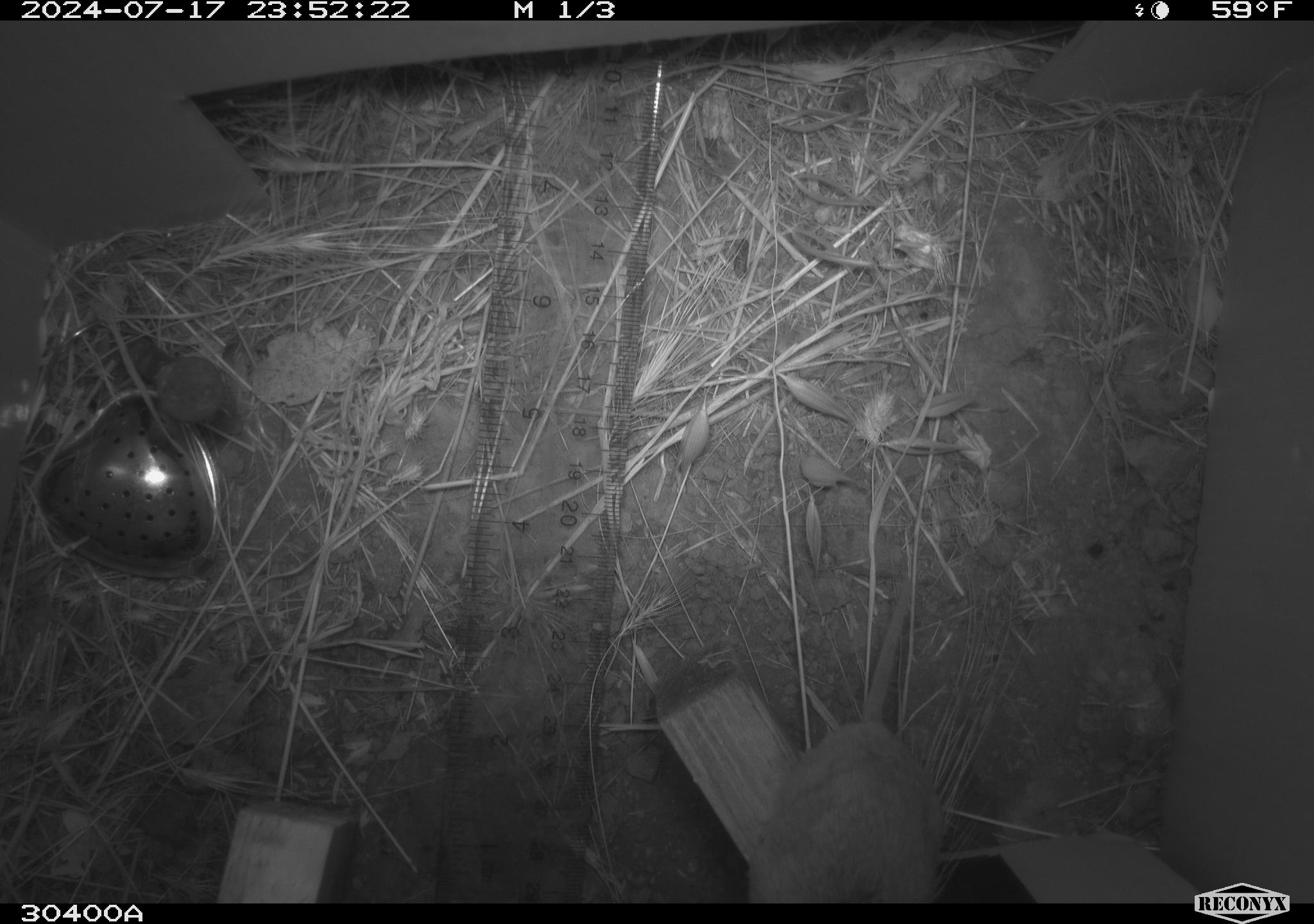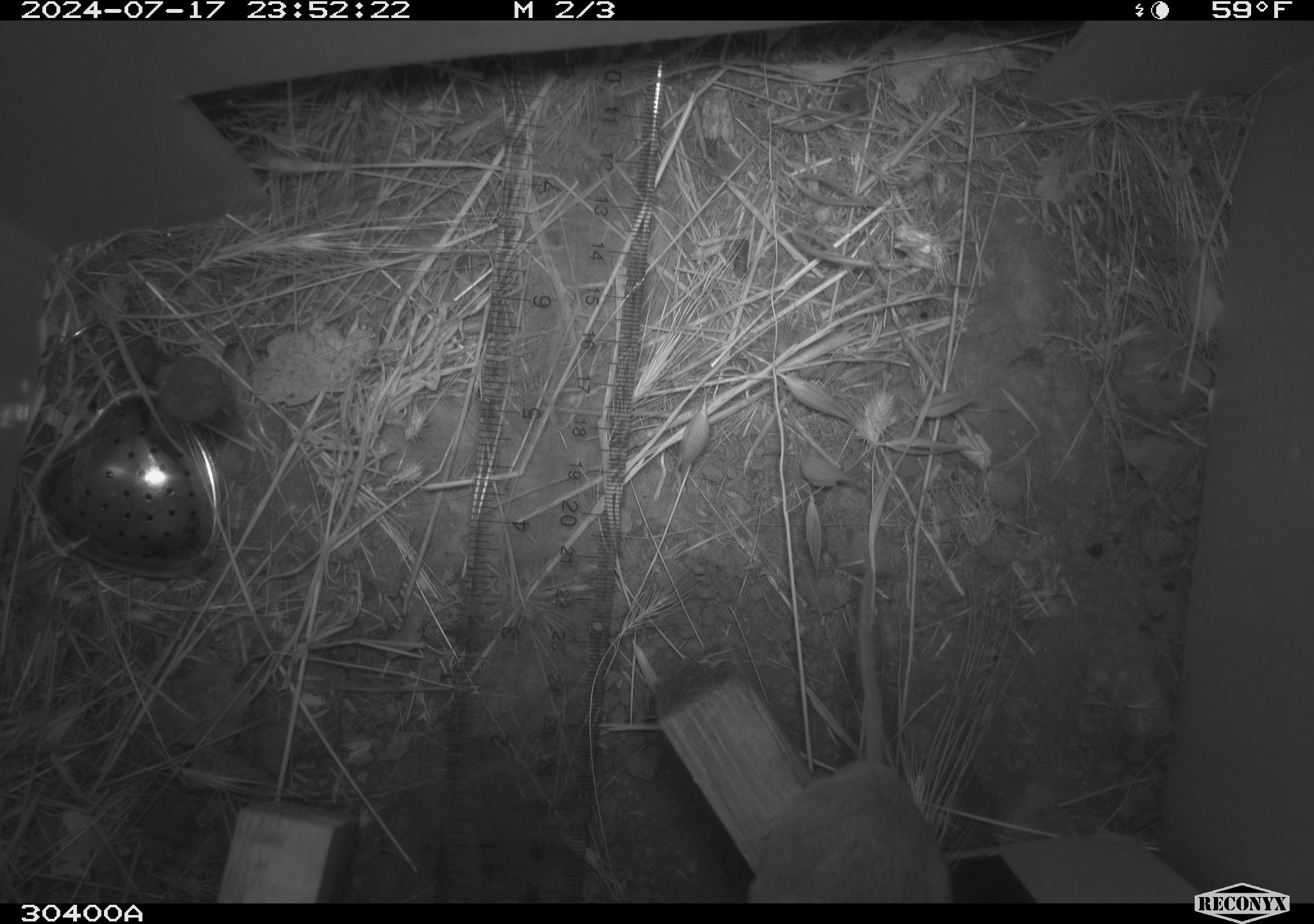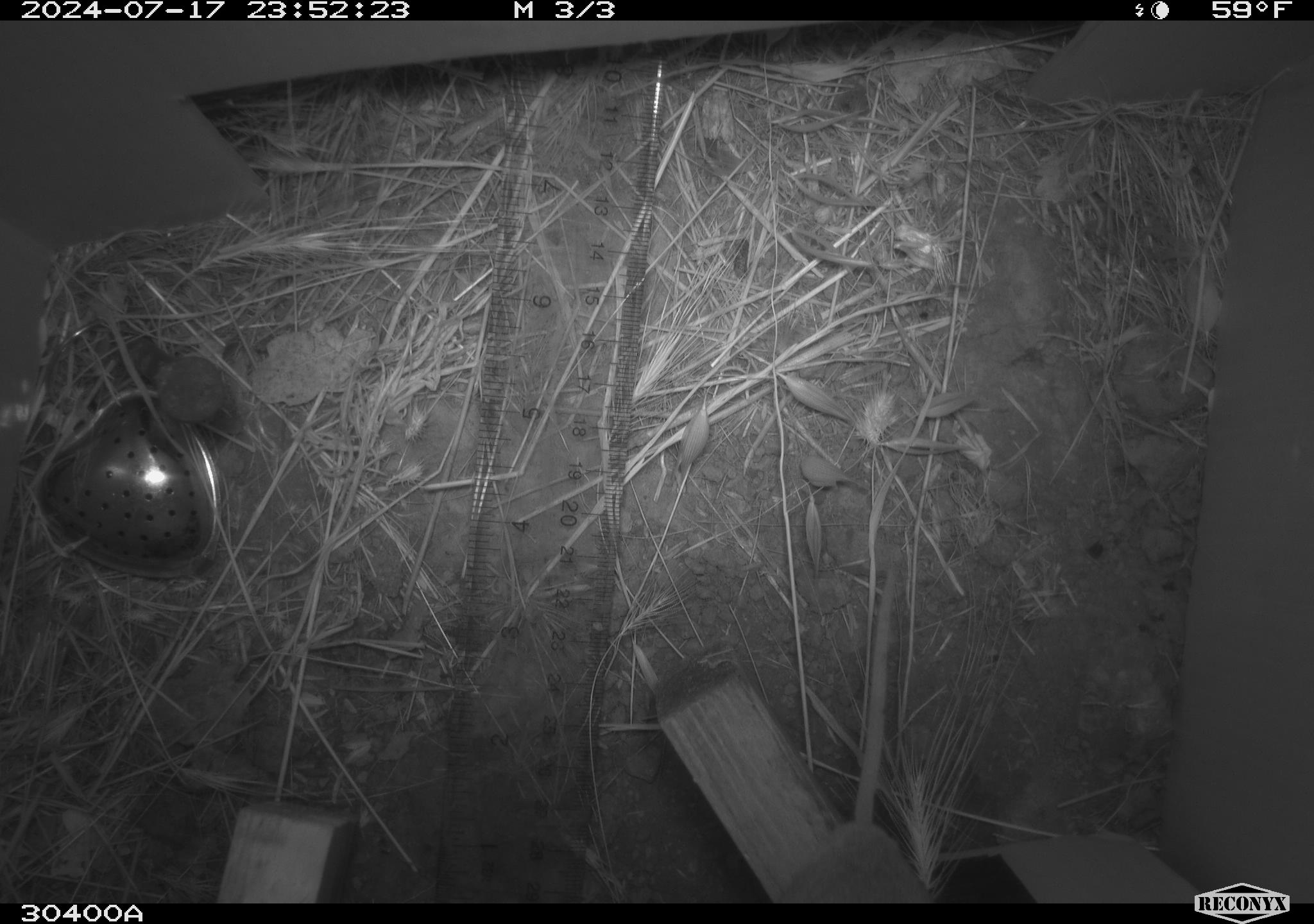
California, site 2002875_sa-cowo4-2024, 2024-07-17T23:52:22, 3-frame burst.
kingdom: Animalia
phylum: Chordata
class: Mammalia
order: Rodentia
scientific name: Rodentia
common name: mouse species